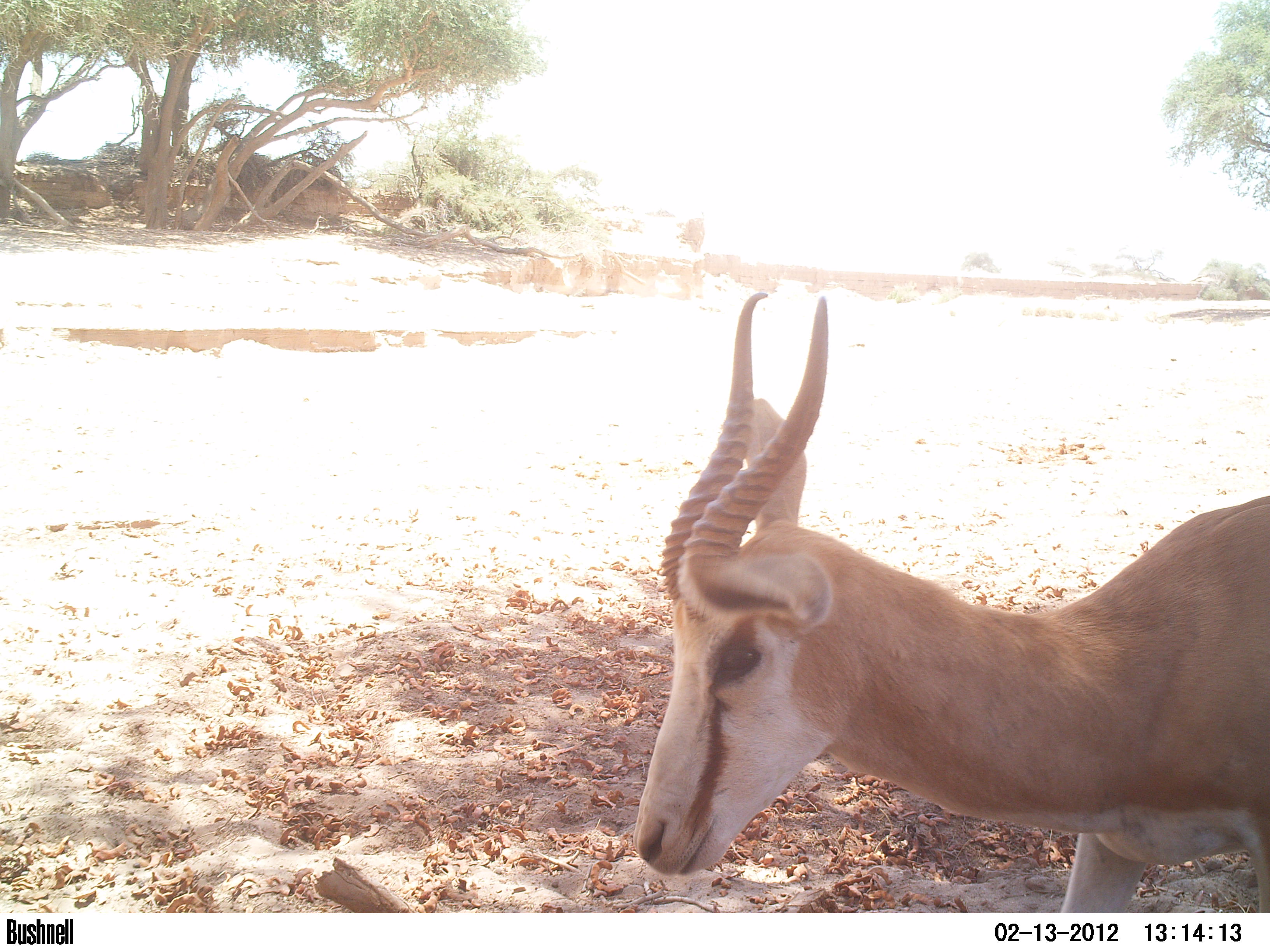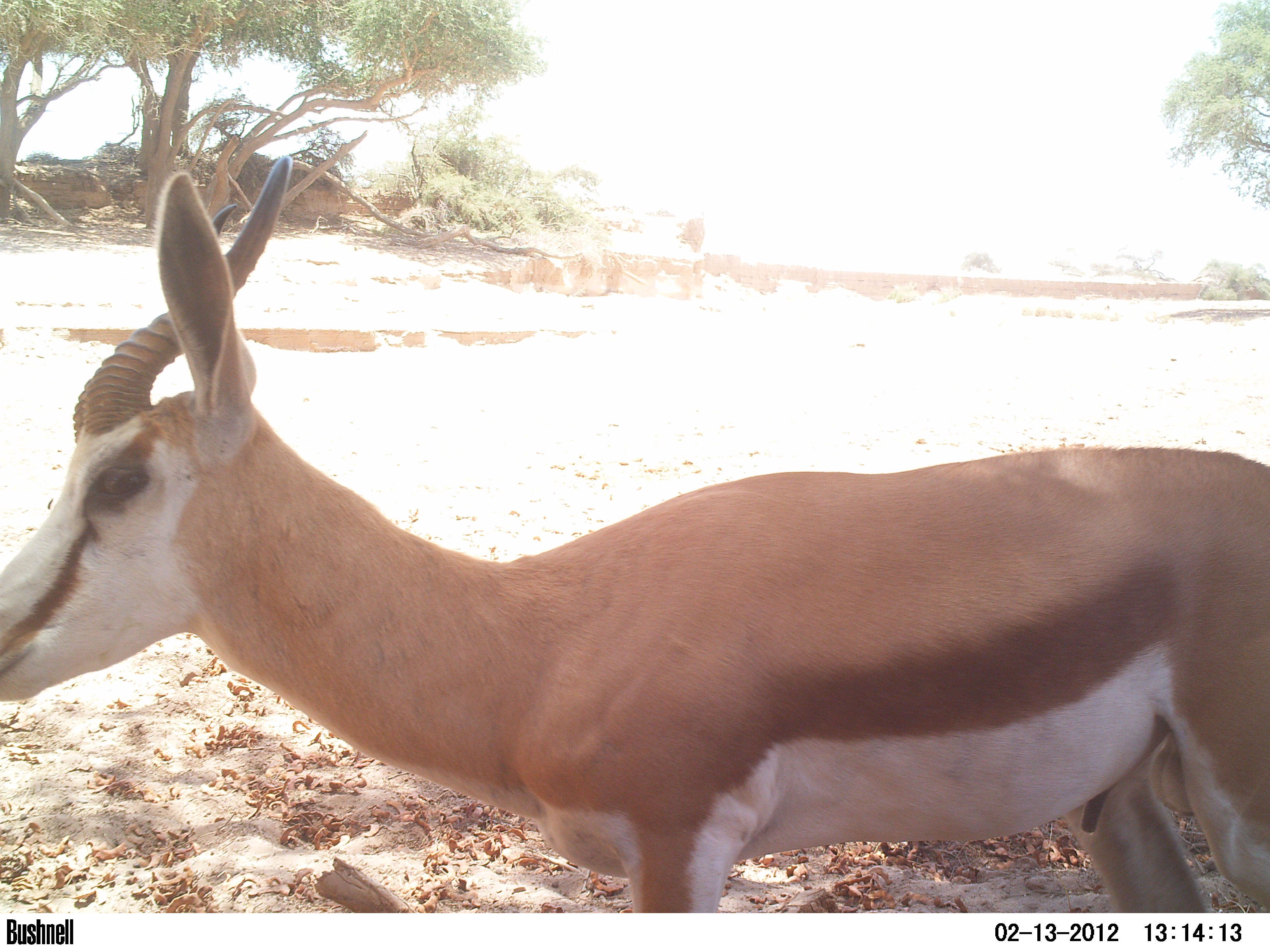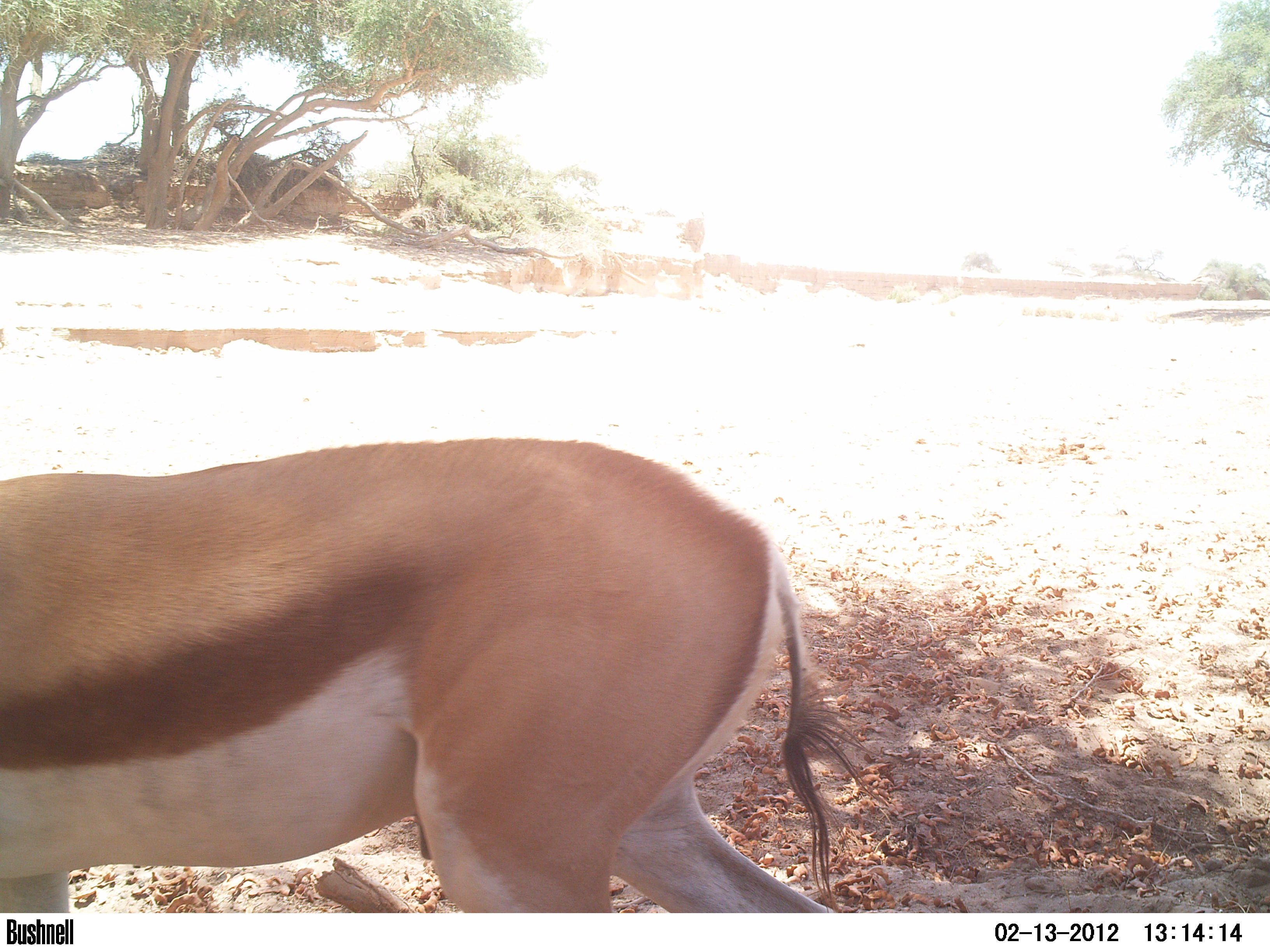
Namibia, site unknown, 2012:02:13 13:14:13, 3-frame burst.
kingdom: Animalia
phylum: Chordata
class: Mammalia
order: Artiodactyla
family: Bovidae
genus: Antidorcas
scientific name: Antidorcas marsupialis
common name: springbok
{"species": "Antidorcas marsupialis (springbok)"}